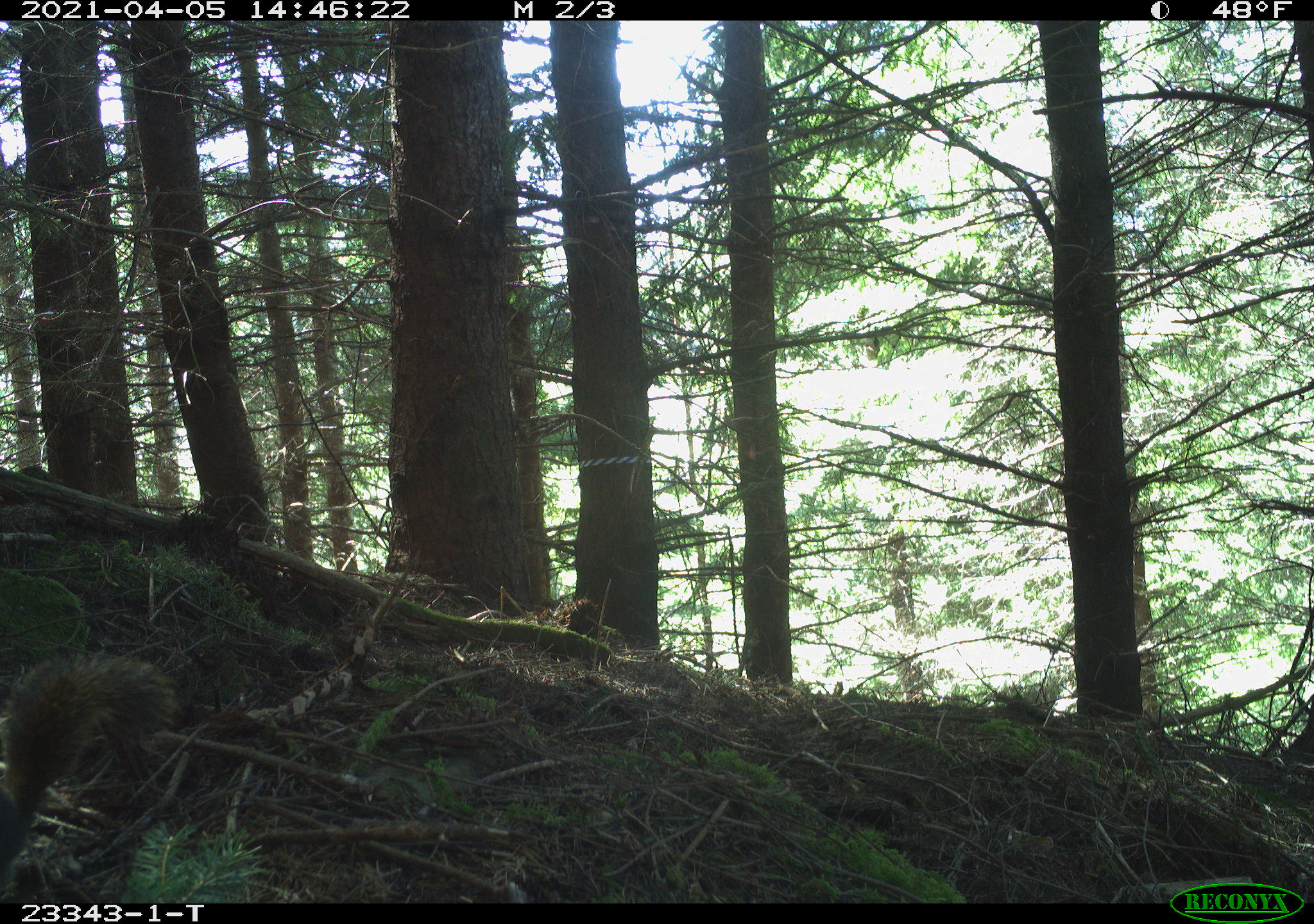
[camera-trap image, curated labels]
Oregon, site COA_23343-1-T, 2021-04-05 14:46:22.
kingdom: Animalia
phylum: Chordata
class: Mammalia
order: Rodentia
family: Sciuridae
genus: Tamiasciurus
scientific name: Tamiasciurus douglasii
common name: douglas squirrel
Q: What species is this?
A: Douglas squirrel (Tamiasciurus douglasii).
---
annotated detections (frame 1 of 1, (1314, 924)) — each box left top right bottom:
douglas squirrel: 2 651 180 883